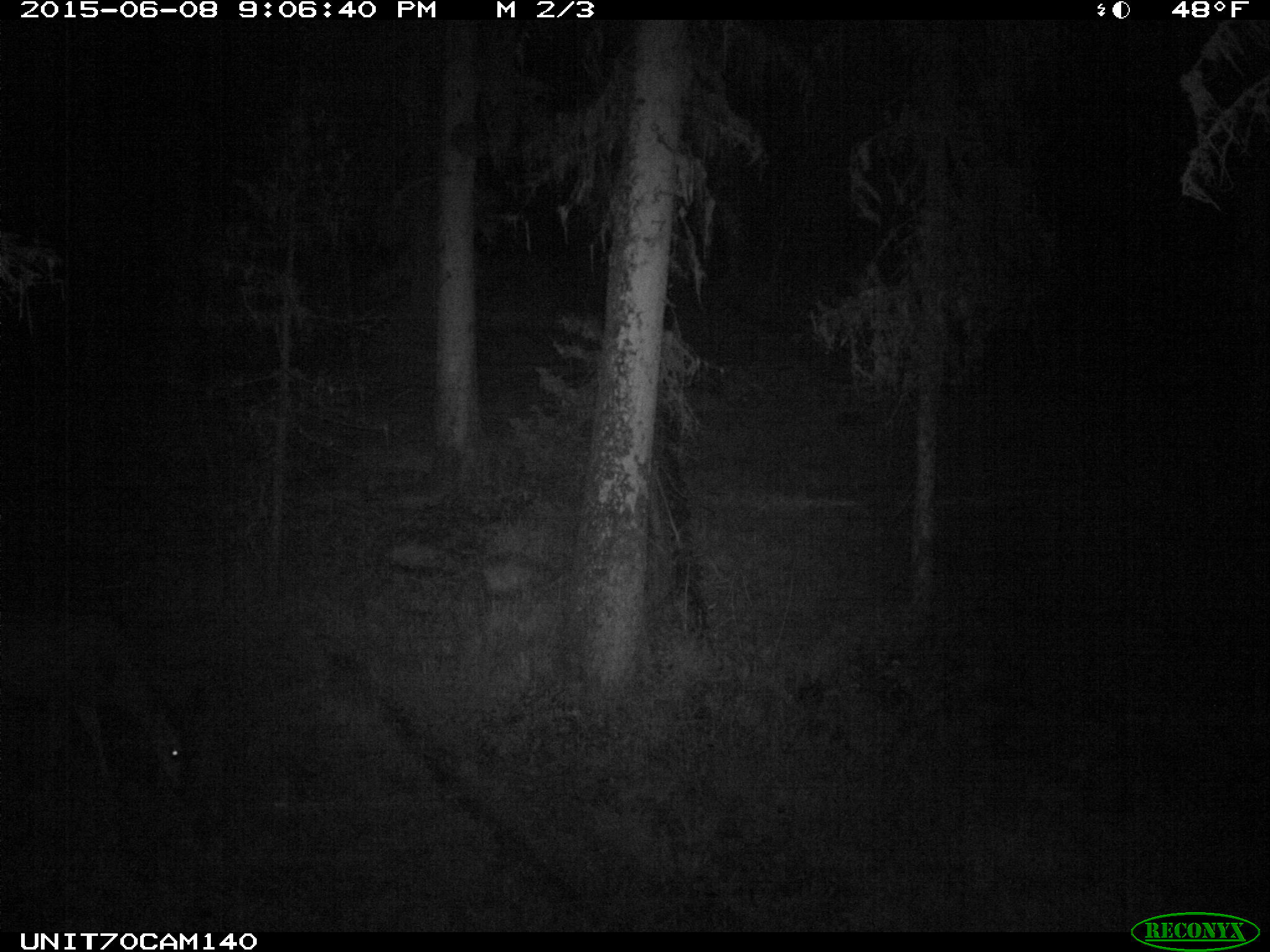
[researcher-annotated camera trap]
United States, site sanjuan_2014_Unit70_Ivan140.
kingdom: Animalia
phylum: Chordata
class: Mammalia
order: Artiodactyla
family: Cervidae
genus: Odocoileus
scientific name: Odocoileus hemionus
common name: mule deer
Odocoileus hemionus (mule deer).